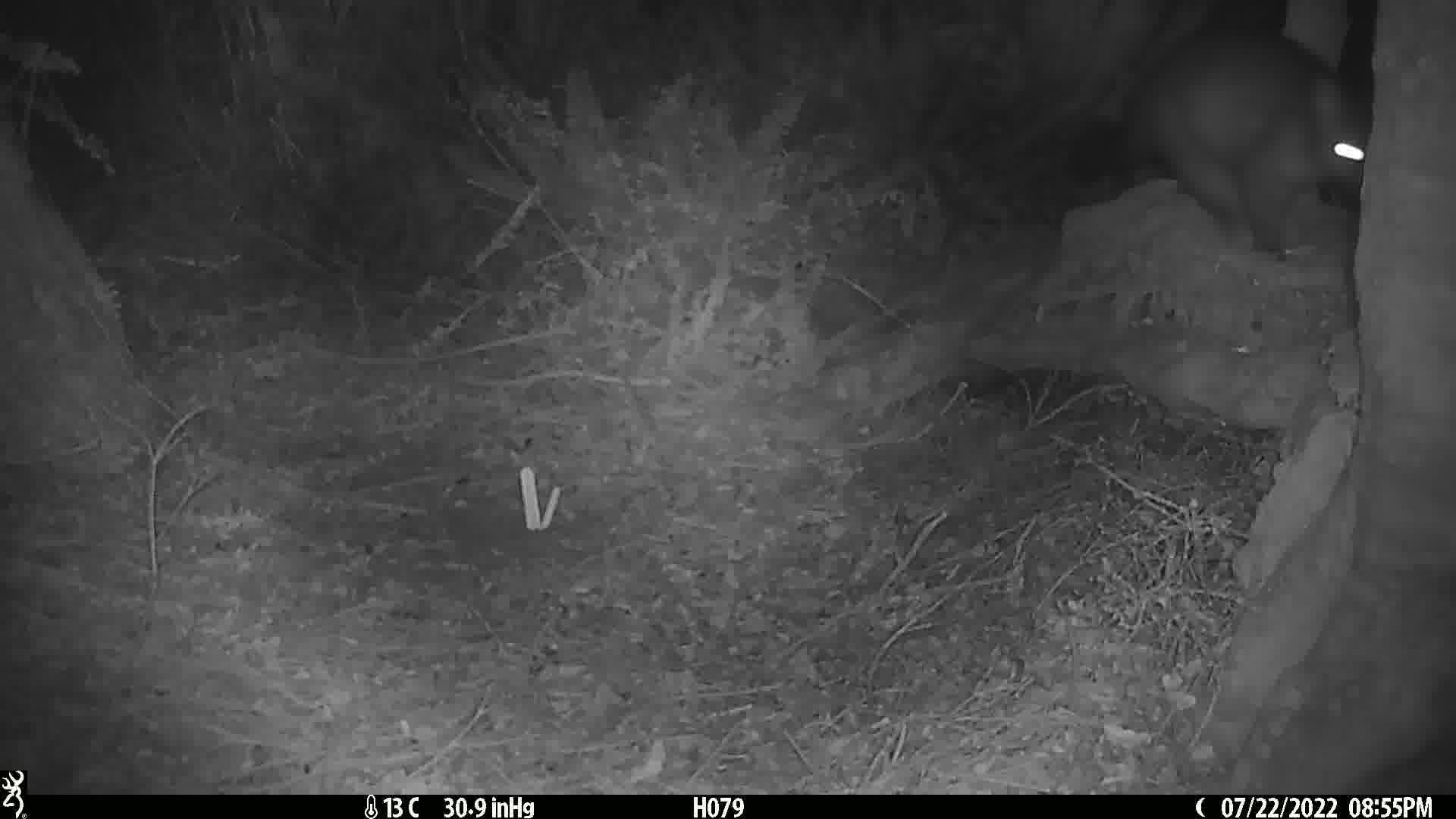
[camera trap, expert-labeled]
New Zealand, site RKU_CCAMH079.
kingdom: Animalia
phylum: Chordata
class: Mammalia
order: Diprotodontia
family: Phalangeridae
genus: Trichosurus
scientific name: Trichosurus vulpecula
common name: common brushtail possum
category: possum